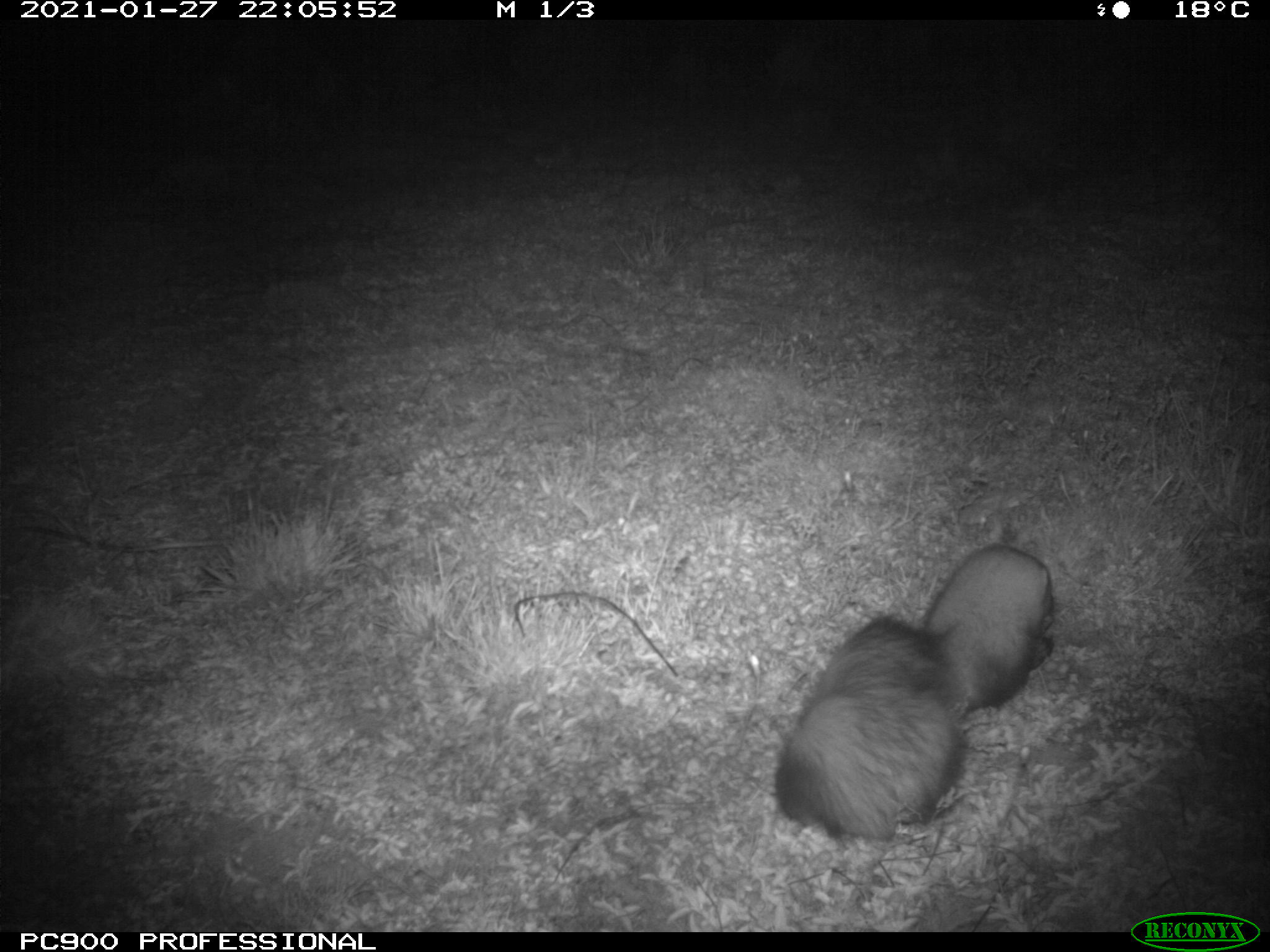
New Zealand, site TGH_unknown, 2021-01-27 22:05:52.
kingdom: Animalia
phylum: Chordata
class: Mammalia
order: Carnivora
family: Mustelidae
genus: Mustela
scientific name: Mustela furo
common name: ferret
Ferret (Mustela furo).